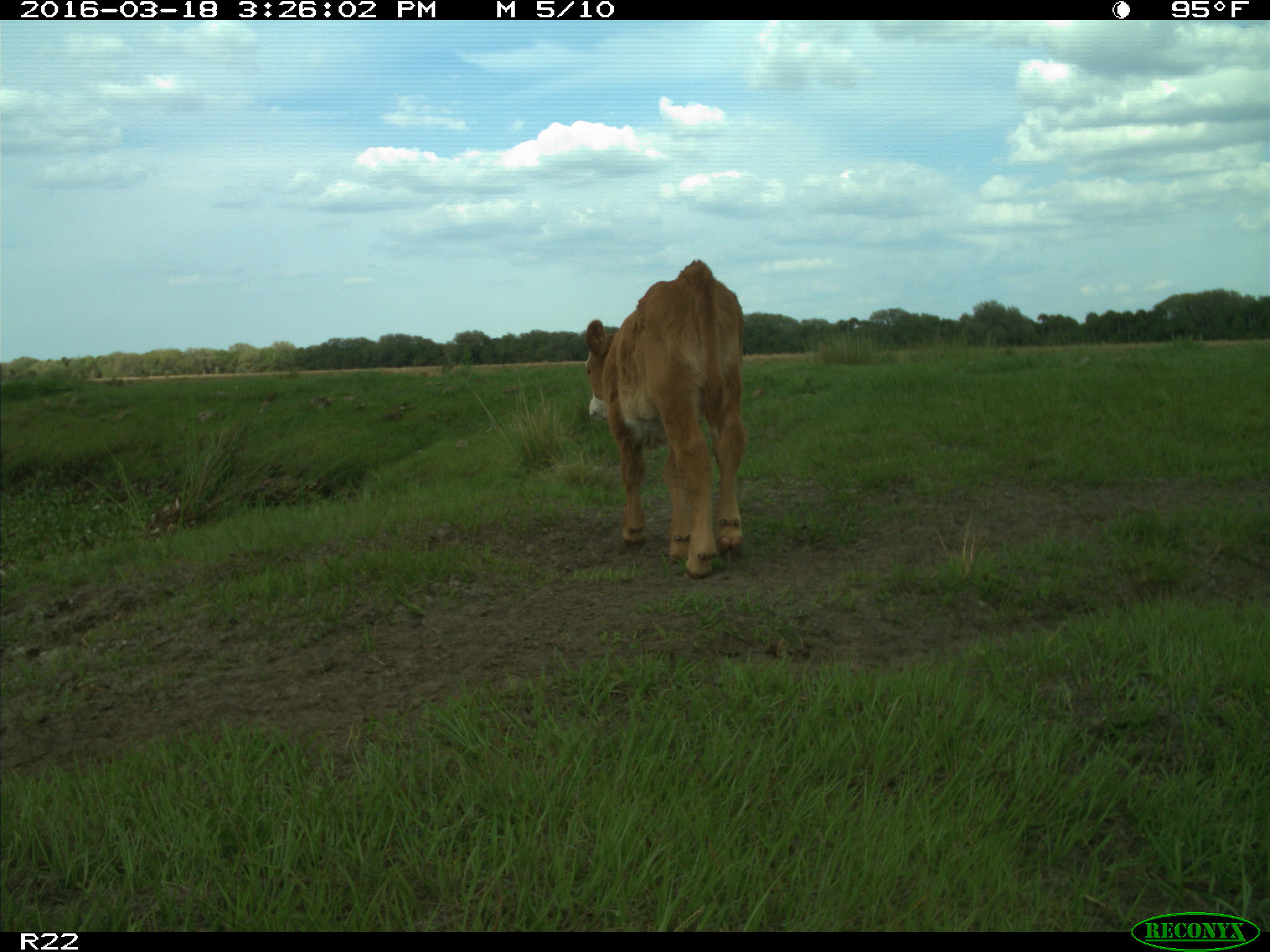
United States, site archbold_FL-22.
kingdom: Animalia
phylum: Chordata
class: Mammalia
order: Artiodactyla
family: Bovidae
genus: Bos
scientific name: Bos taurus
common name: domestic cow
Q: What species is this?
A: Bos taurus (domestic cow).